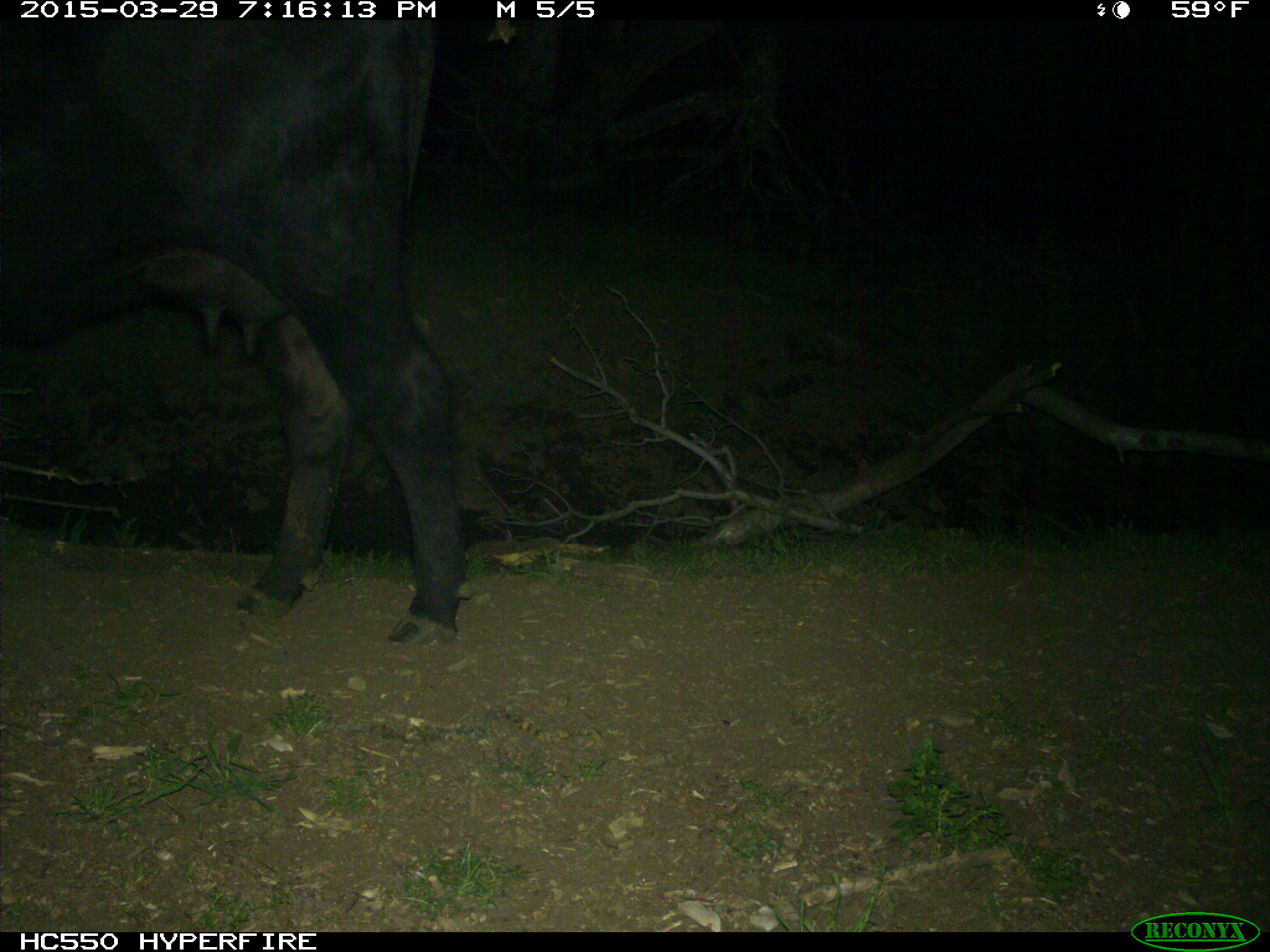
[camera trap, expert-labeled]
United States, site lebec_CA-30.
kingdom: Animalia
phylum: Chordata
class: Mammalia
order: Artiodactyla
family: Bovidae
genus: Bos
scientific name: Bos taurus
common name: domestic cow